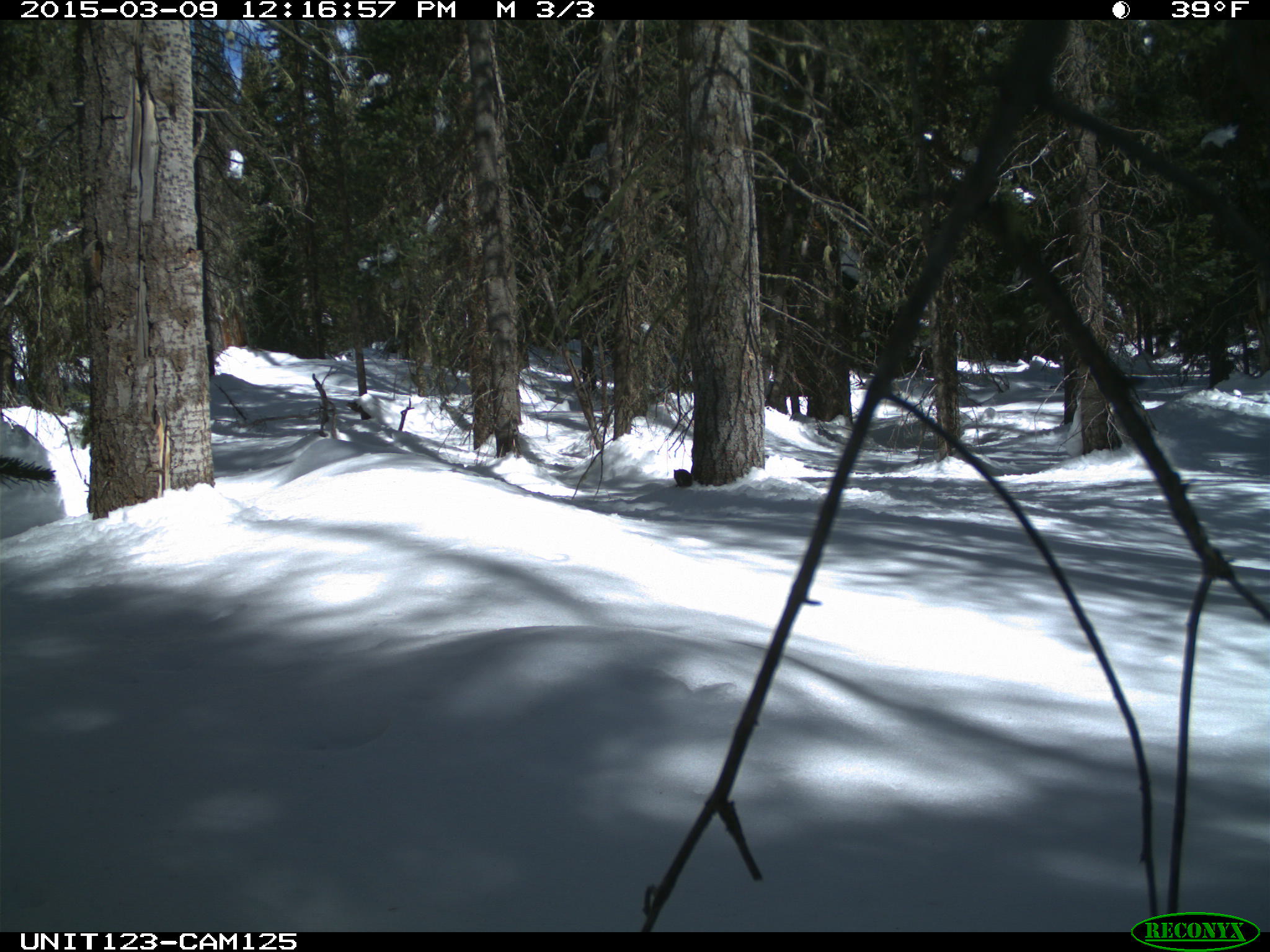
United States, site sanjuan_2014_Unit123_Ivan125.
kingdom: Animalia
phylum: Chordata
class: Mammalia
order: Rodentia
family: Sciuridae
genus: Tamiasciurus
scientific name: Tamiasciurus hudsonicus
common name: american red squirrel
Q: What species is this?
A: Tamiasciurus hudsonicus (american red squirrel).